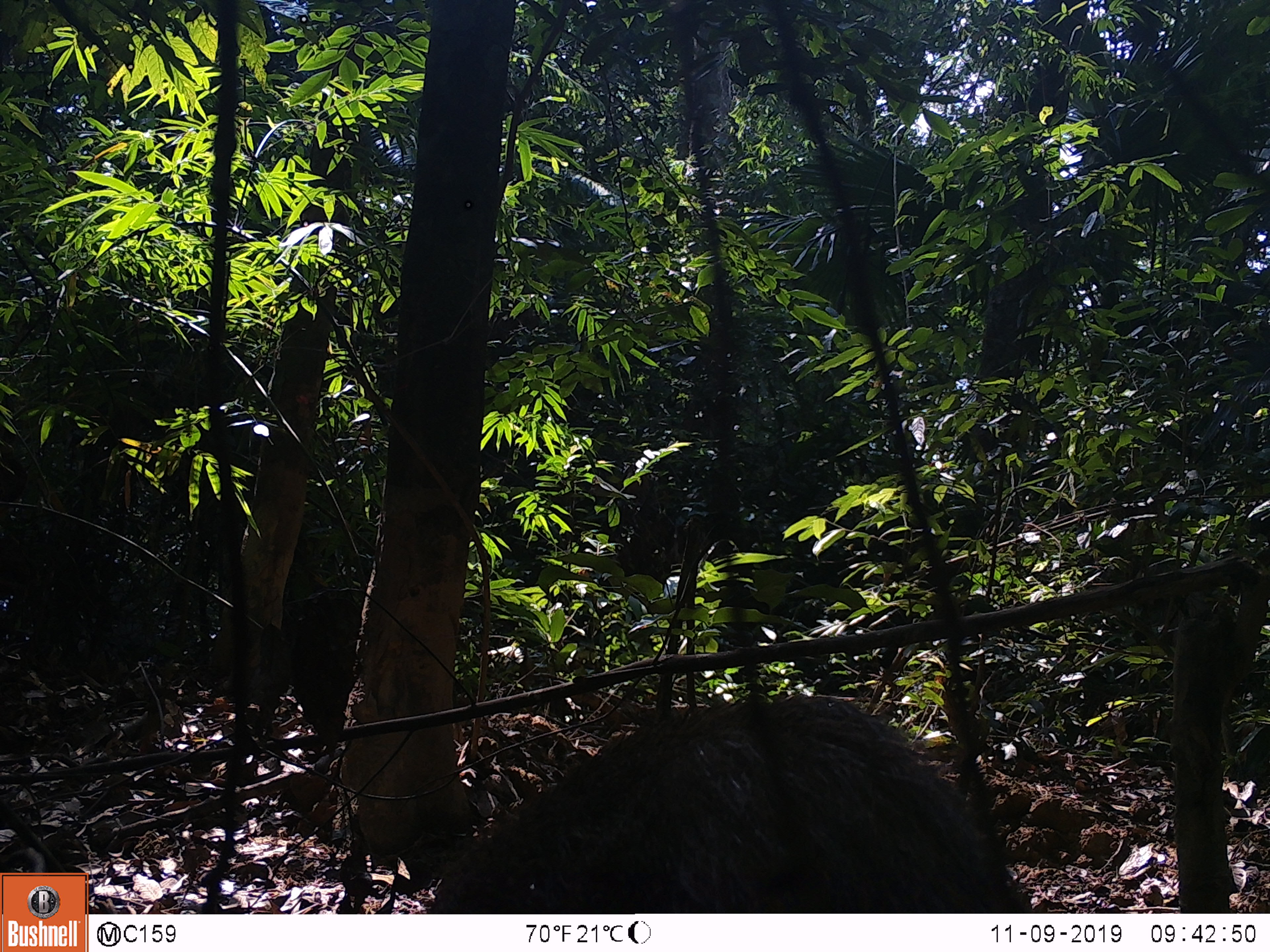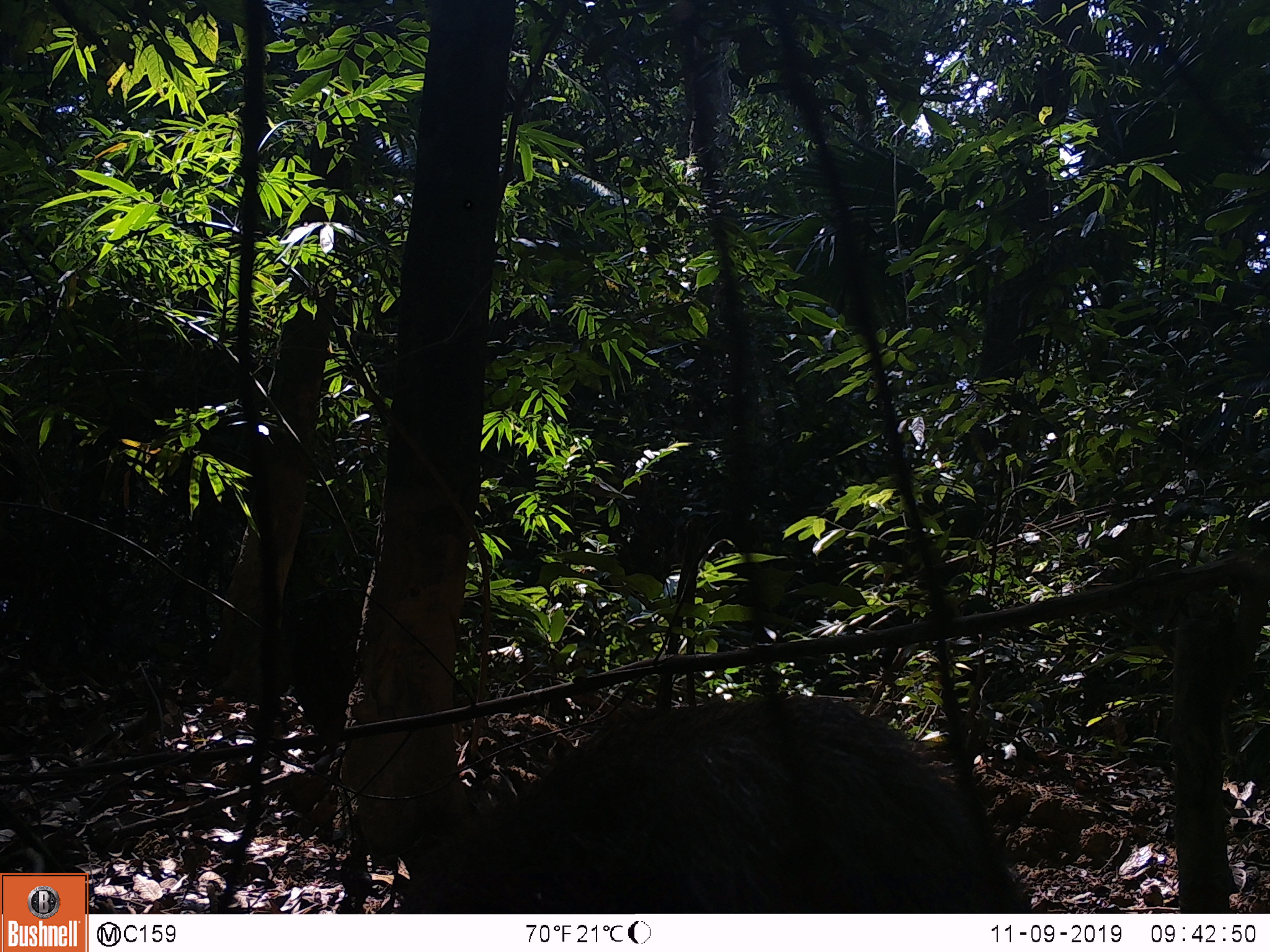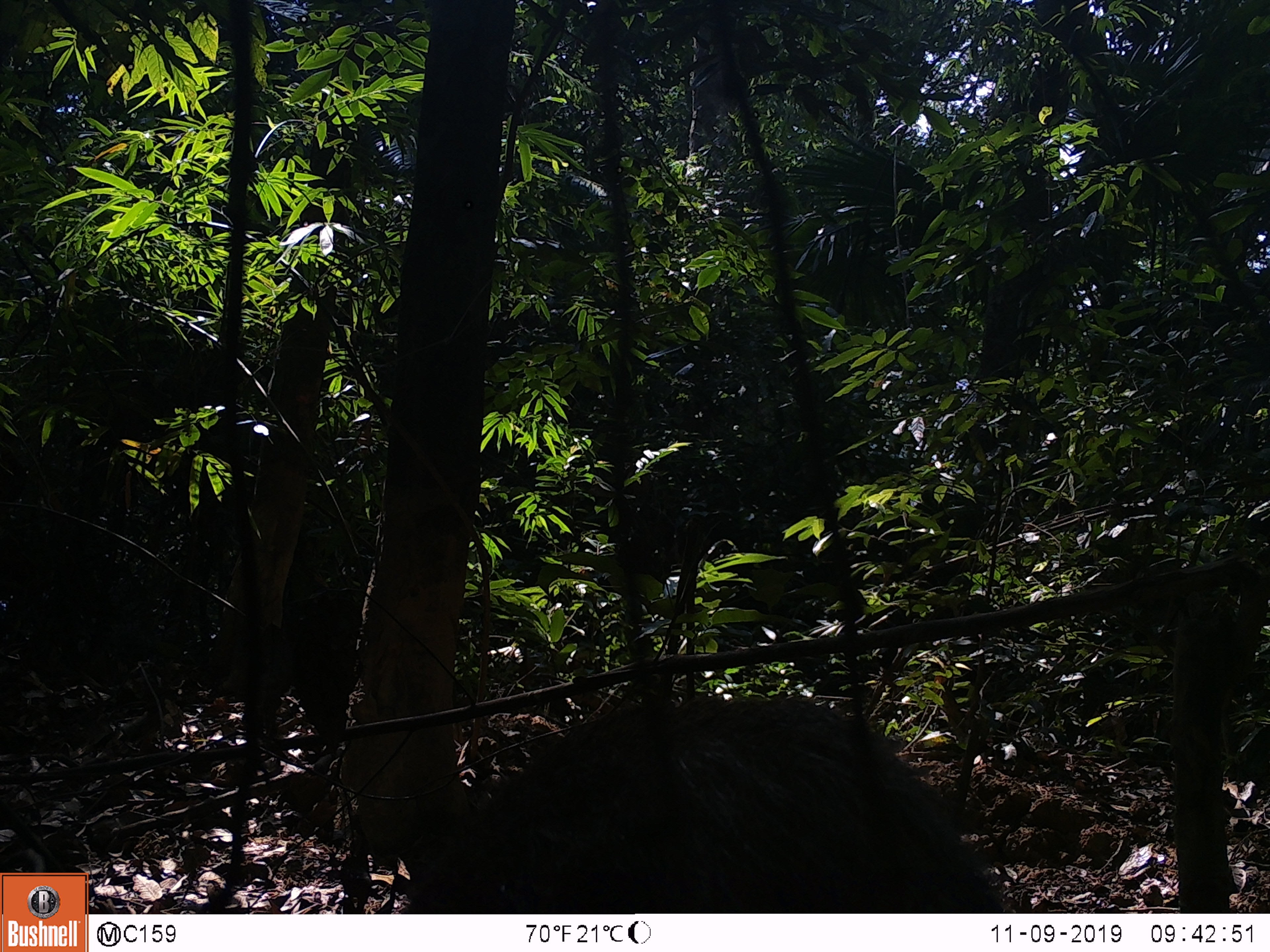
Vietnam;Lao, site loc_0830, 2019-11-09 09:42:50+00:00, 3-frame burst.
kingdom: Animalia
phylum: Chordata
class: Mammalia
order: Artiodactyla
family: Suidae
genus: Sus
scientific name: Sus scrofa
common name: eurasian wild pig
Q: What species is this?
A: Eurasian wild pig (Sus scrofa).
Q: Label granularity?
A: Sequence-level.